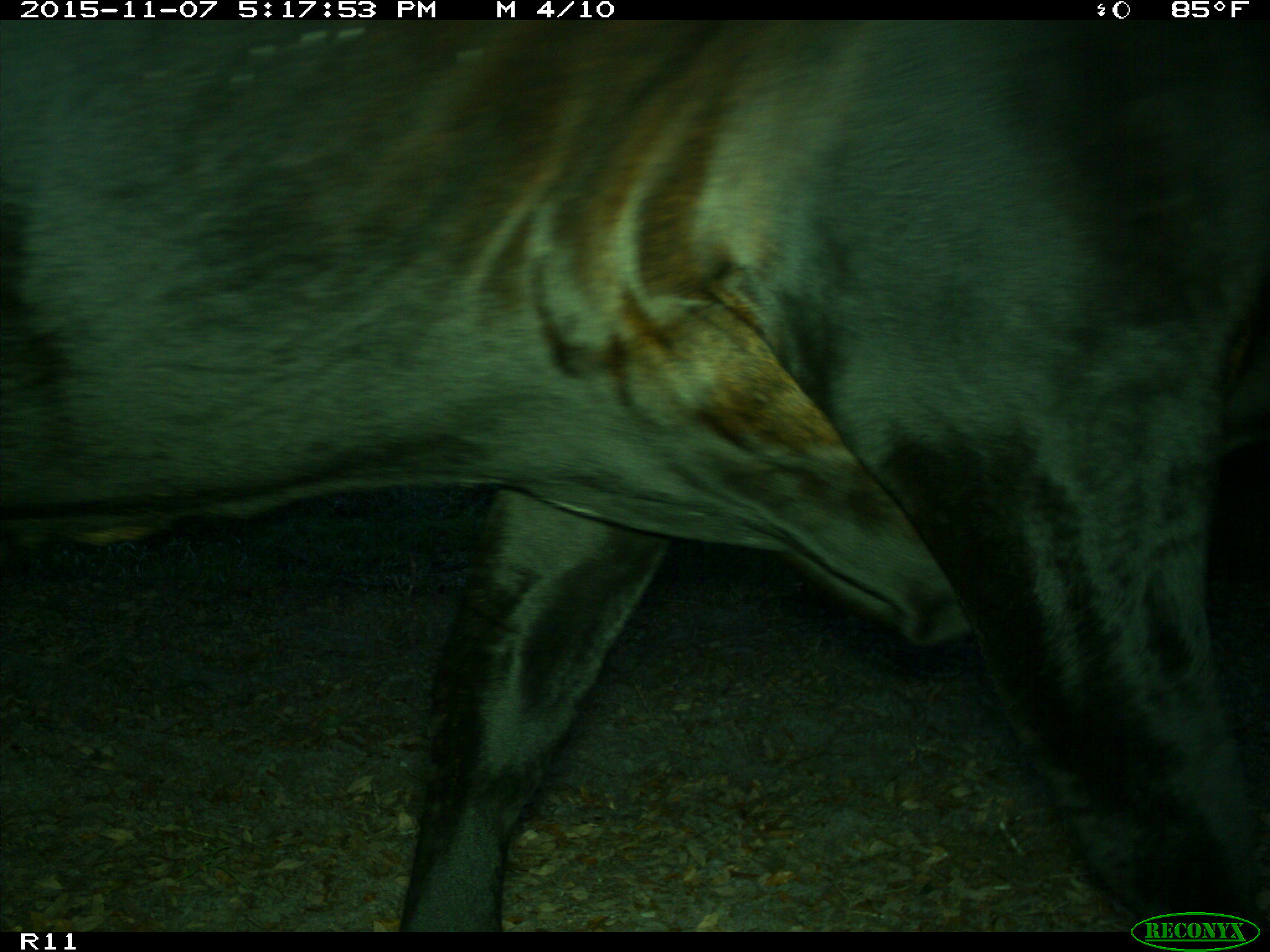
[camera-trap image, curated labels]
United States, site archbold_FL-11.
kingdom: Animalia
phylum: Chordata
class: Mammalia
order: Artiodactyla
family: Bovidae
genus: Bos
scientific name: Bos taurus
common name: domestic cow